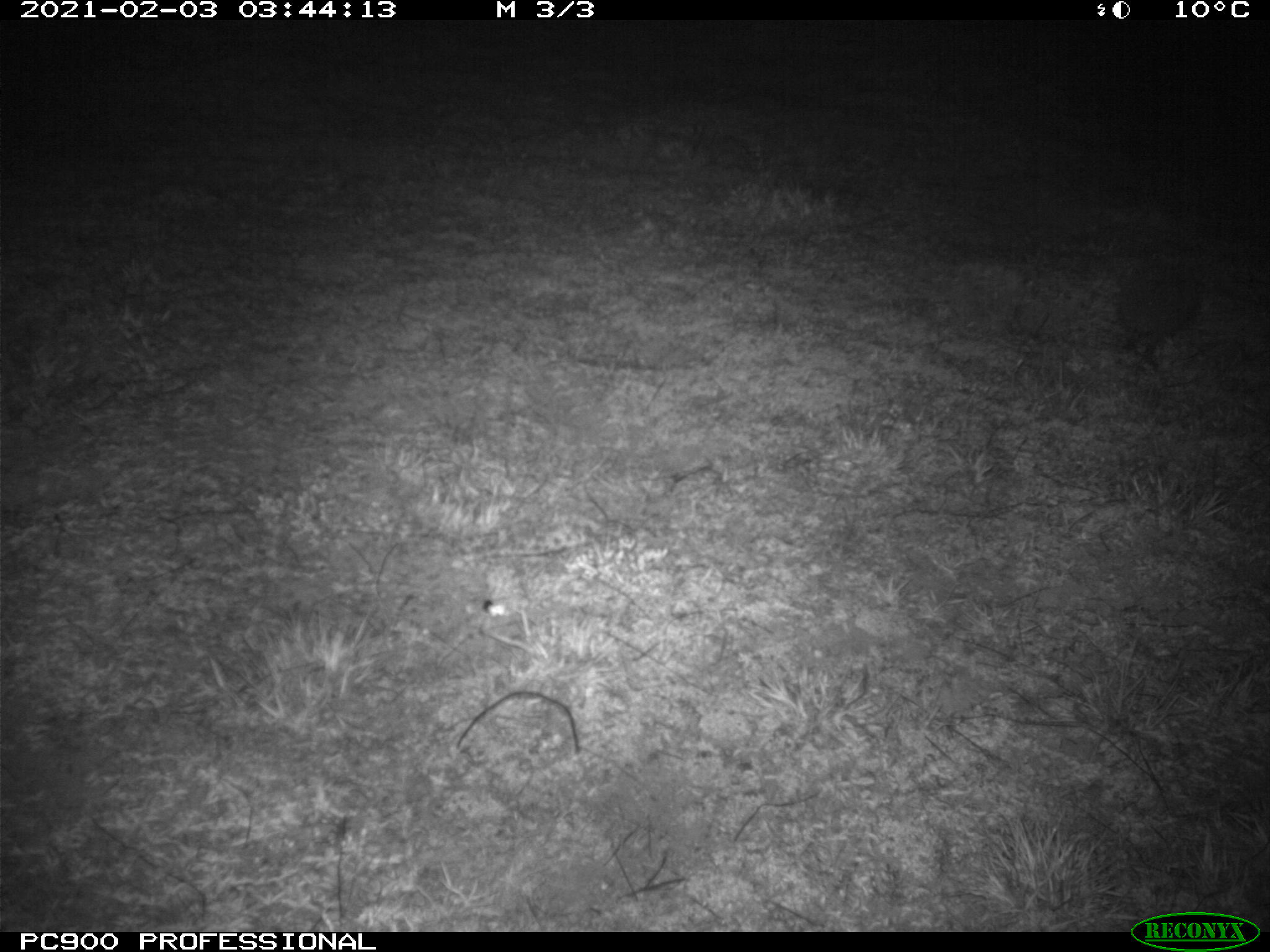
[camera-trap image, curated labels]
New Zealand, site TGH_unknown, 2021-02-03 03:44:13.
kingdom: Animalia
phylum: Chordata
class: Mammalia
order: Eulipotyphla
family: Erinaceidae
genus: Erinaceus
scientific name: Erinaceus europaeus europaeus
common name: european hedgehog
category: hedgehog